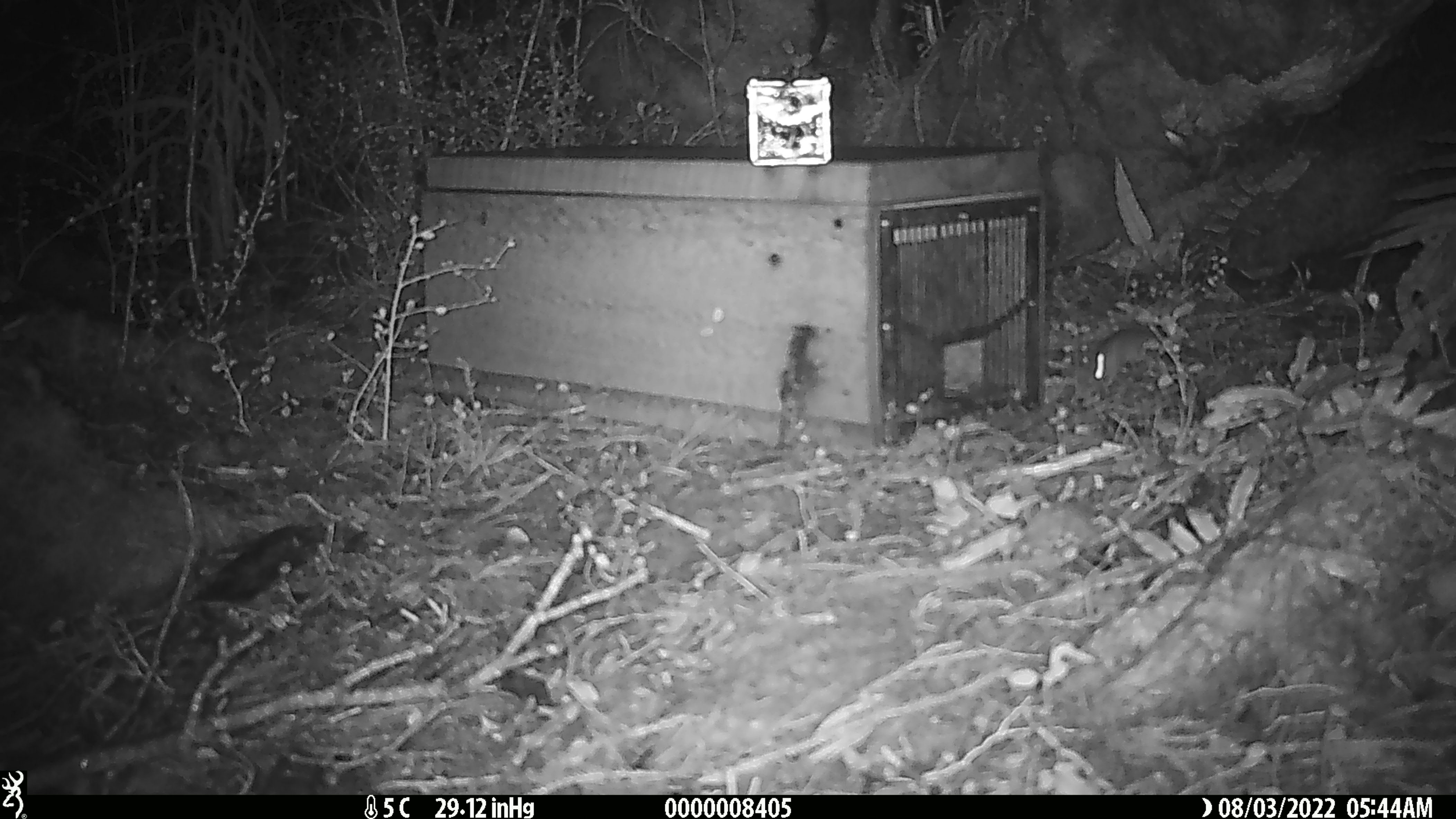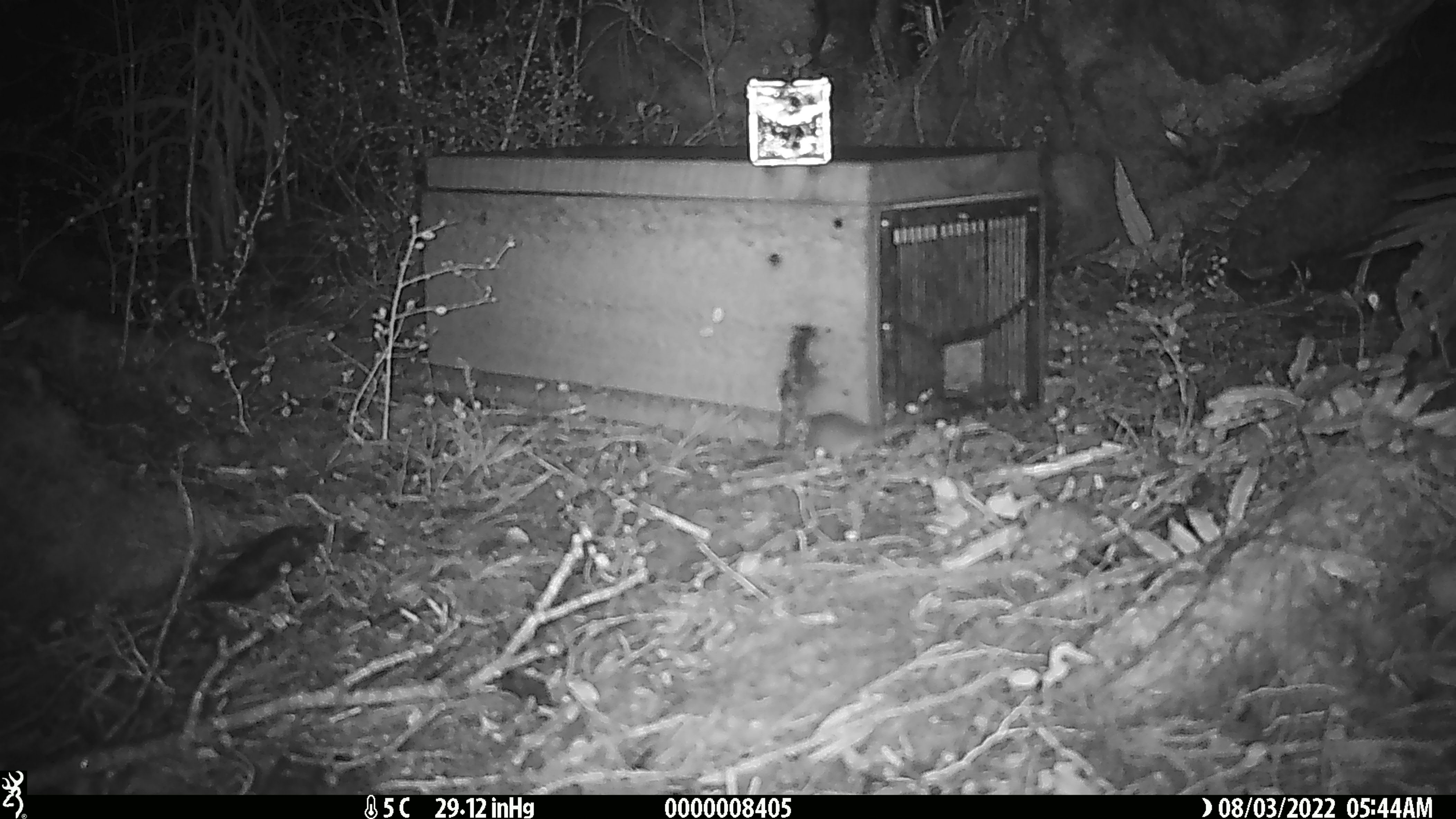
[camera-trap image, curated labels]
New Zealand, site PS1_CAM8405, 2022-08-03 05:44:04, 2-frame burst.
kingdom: Animalia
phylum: Chordata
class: Mammalia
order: Rodentia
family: Muridae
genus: Mus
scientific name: Mus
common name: mouse